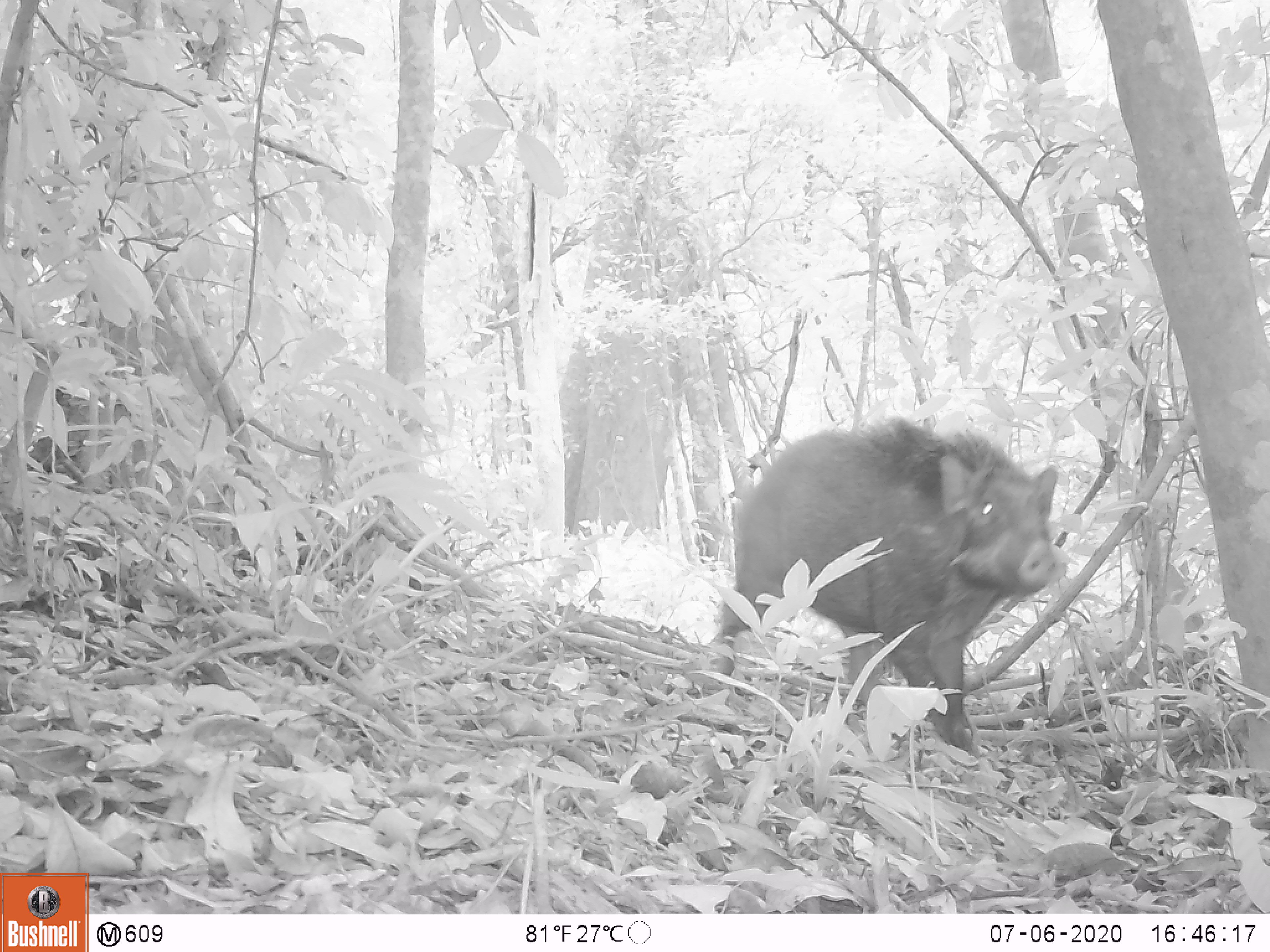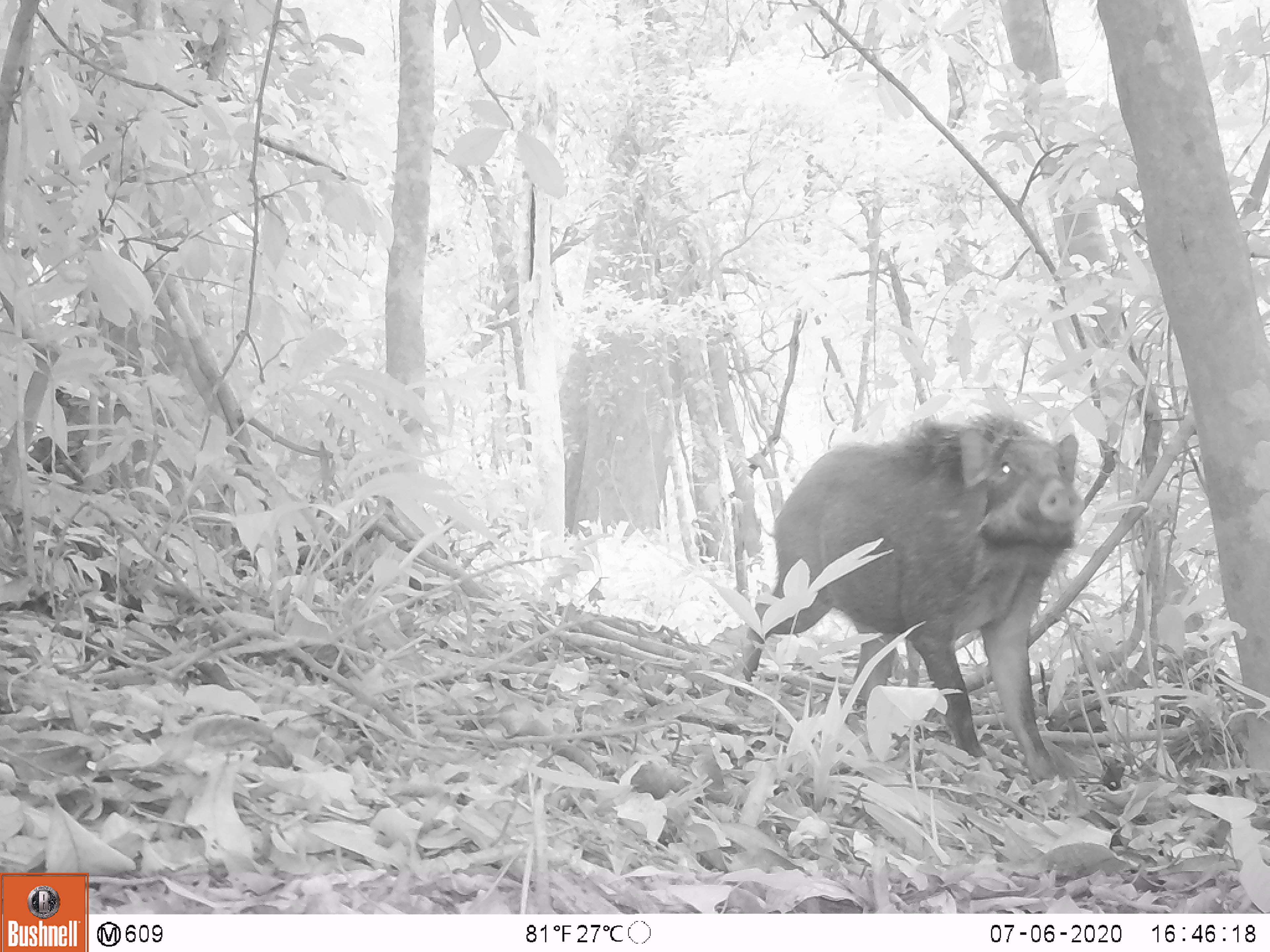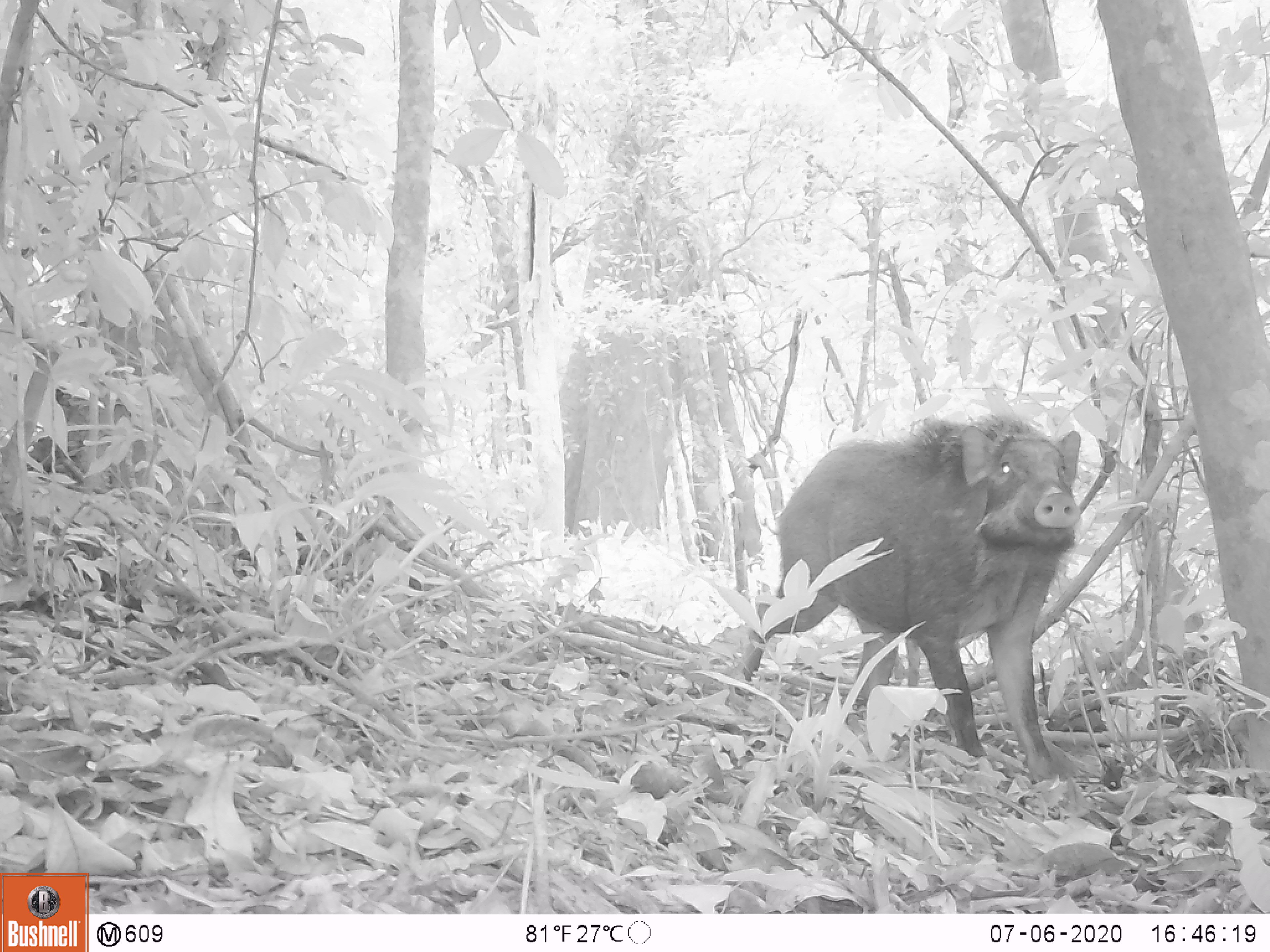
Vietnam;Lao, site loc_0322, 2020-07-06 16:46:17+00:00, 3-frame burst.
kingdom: Animalia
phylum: Chordata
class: Mammalia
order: Artiodactyla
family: Suidae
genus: Sus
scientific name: Sus scrofa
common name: eurasian wild pig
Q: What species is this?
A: Eurasian wild pig (Sus scrofa).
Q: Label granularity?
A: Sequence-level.